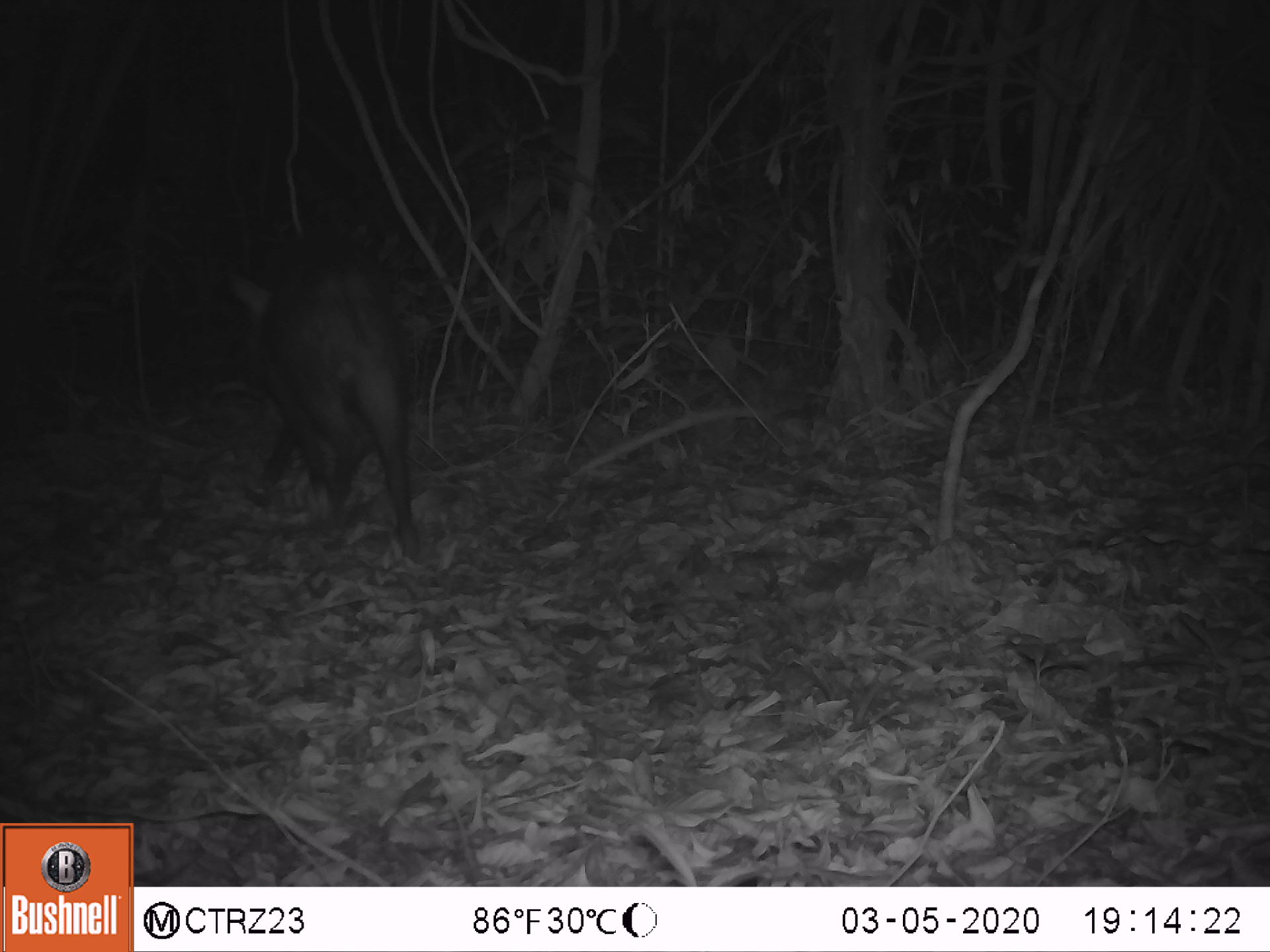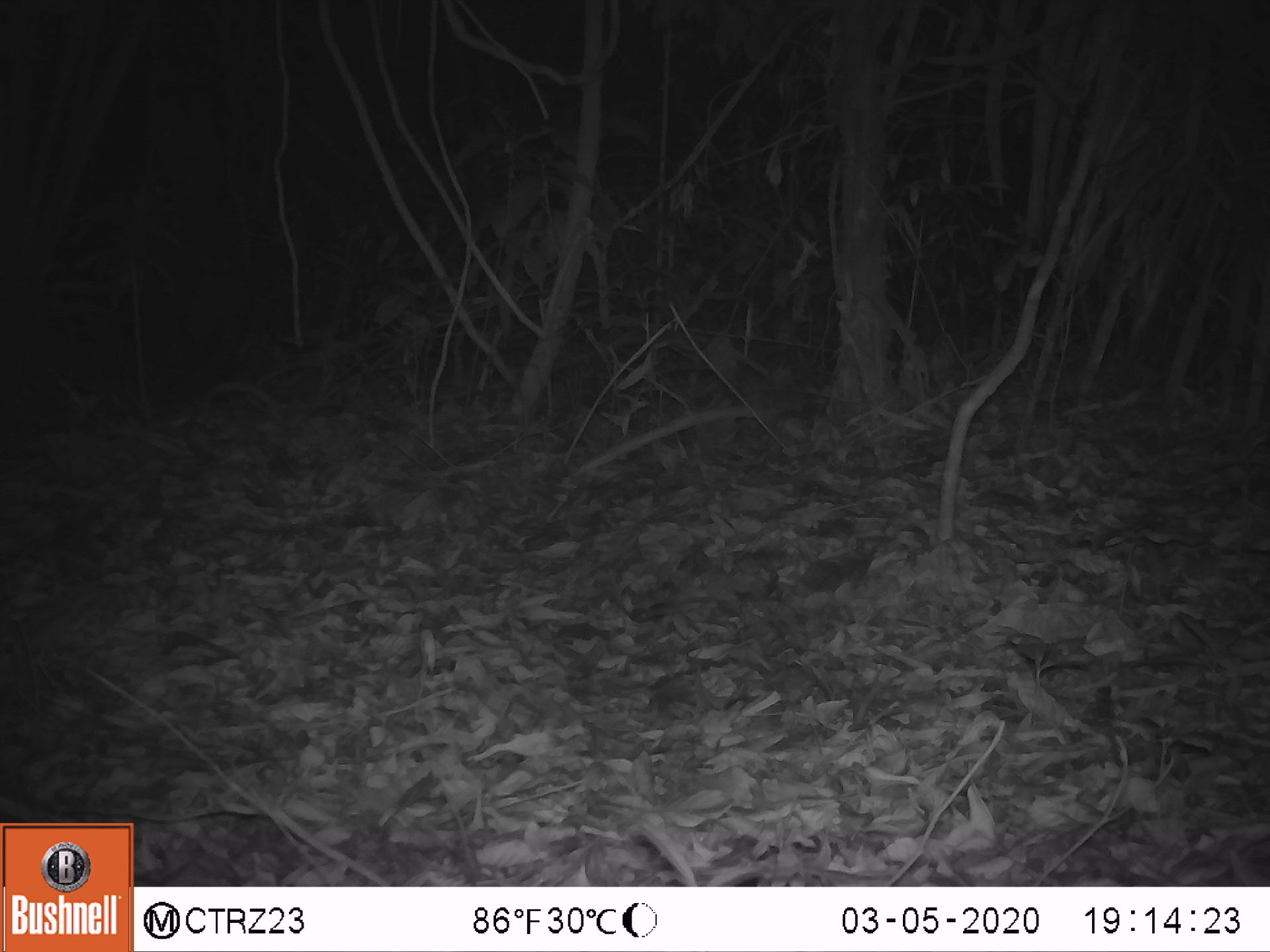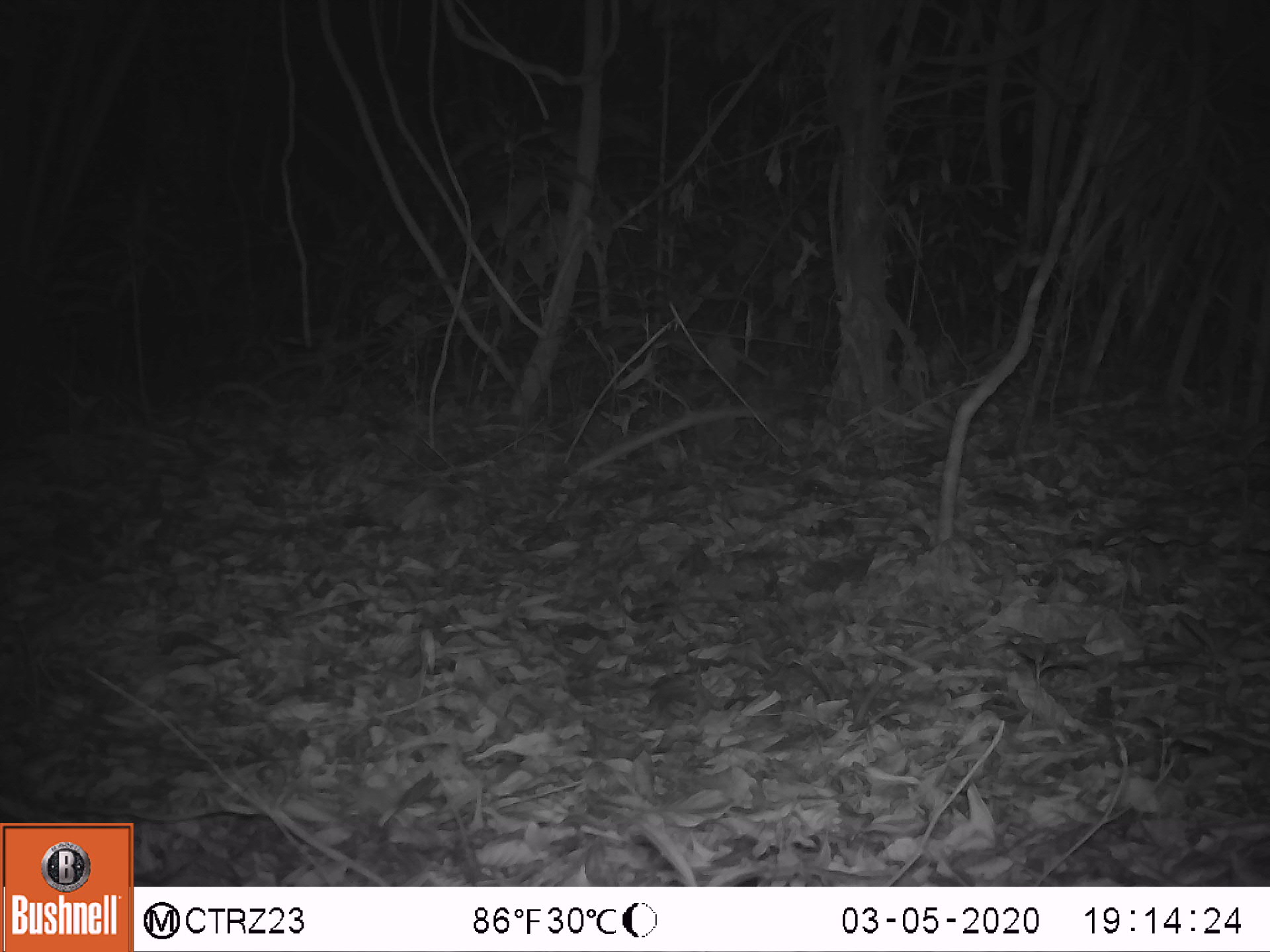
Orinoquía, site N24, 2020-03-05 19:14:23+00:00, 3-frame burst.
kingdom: Animalia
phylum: Chordata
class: Mammalia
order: Artiodactyla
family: Tayassuidae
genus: Pecari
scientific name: Pecari tajacu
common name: collared peccary